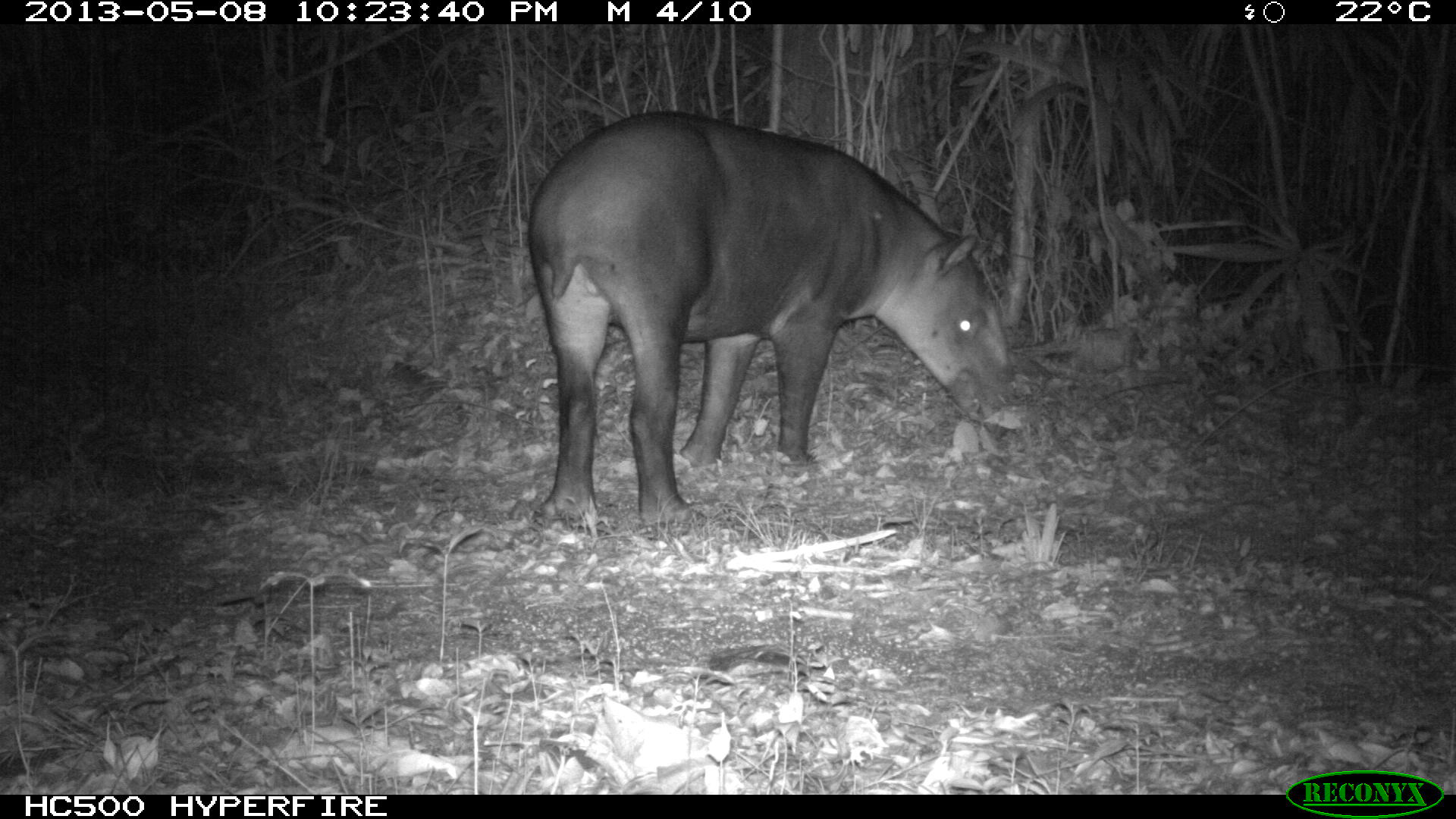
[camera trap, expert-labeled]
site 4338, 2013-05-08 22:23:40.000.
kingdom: Animalia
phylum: Chordata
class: Mammalia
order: Perissodactyla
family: Tapiridae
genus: Tapirus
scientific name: Tapirus bairdii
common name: baird's tapir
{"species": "Tapirus bairdii (baird's tapir)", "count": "1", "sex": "female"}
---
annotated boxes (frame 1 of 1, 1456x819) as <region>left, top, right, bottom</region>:
tapirus bairdii: <region>524, 105, 1025, 537</region>